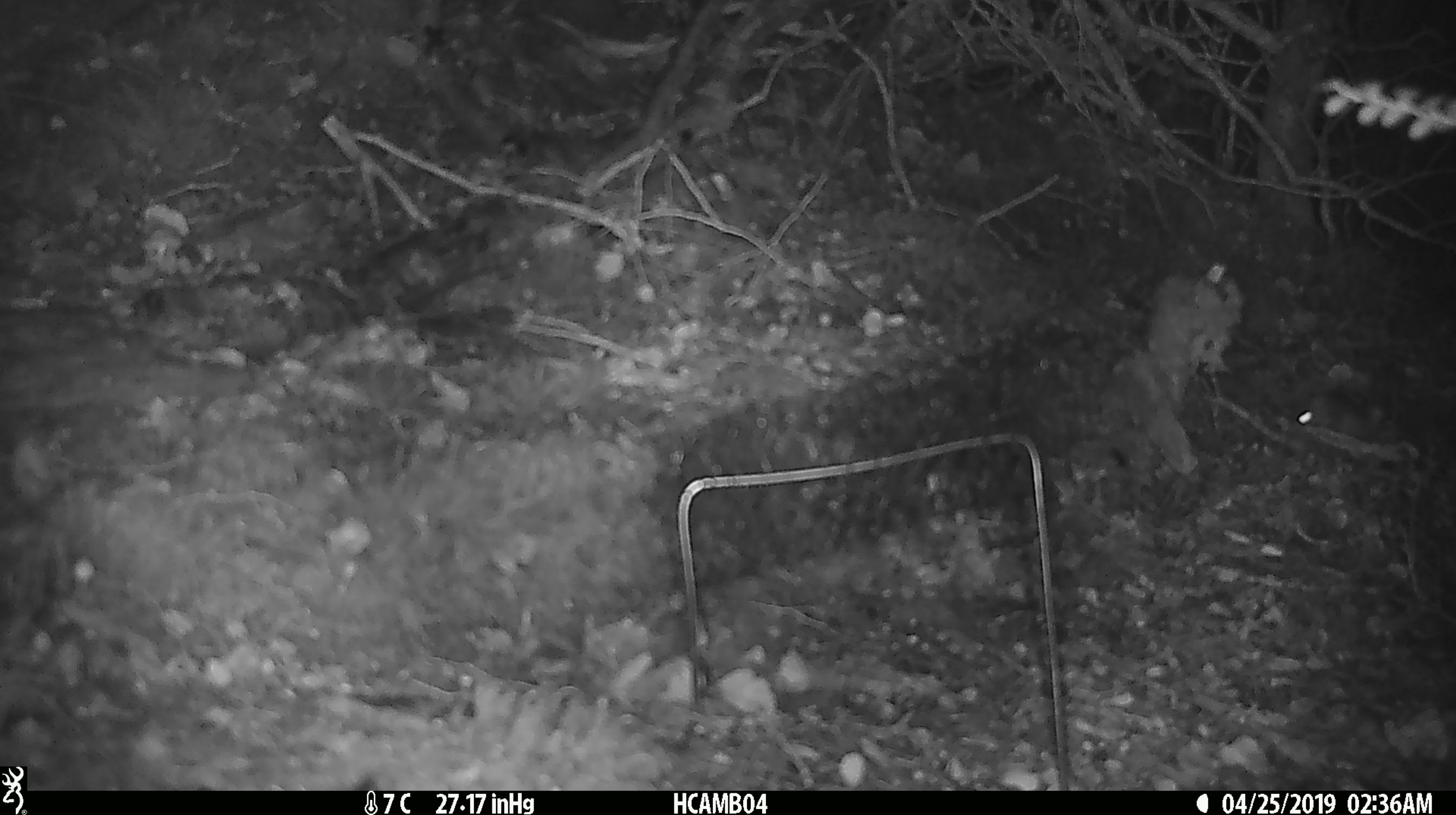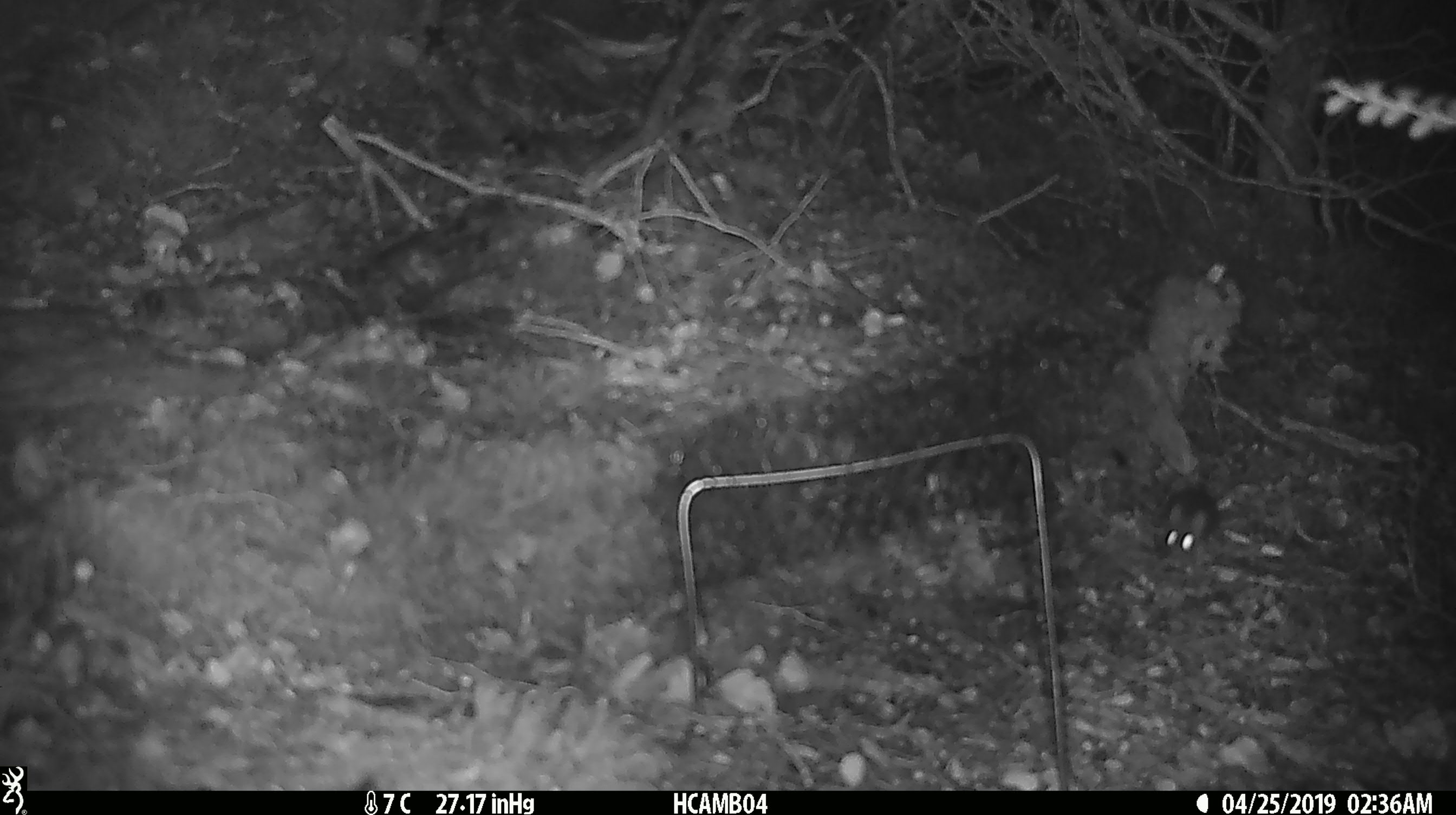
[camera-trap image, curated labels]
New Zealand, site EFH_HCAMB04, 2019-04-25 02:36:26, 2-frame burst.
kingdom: Animalia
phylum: Chordata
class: Mammalia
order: Rodentia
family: Muridae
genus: Mus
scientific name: Mus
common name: mouse